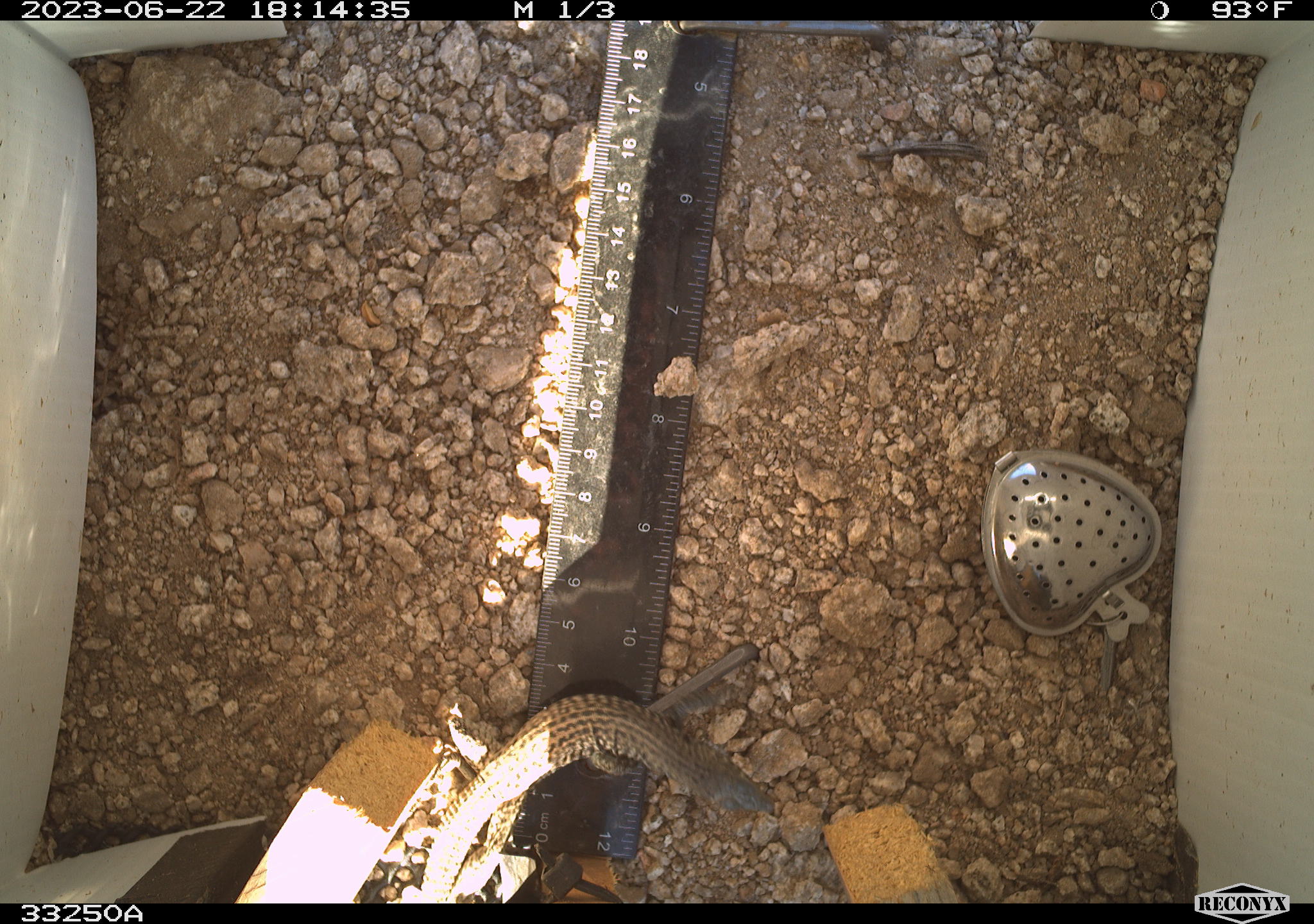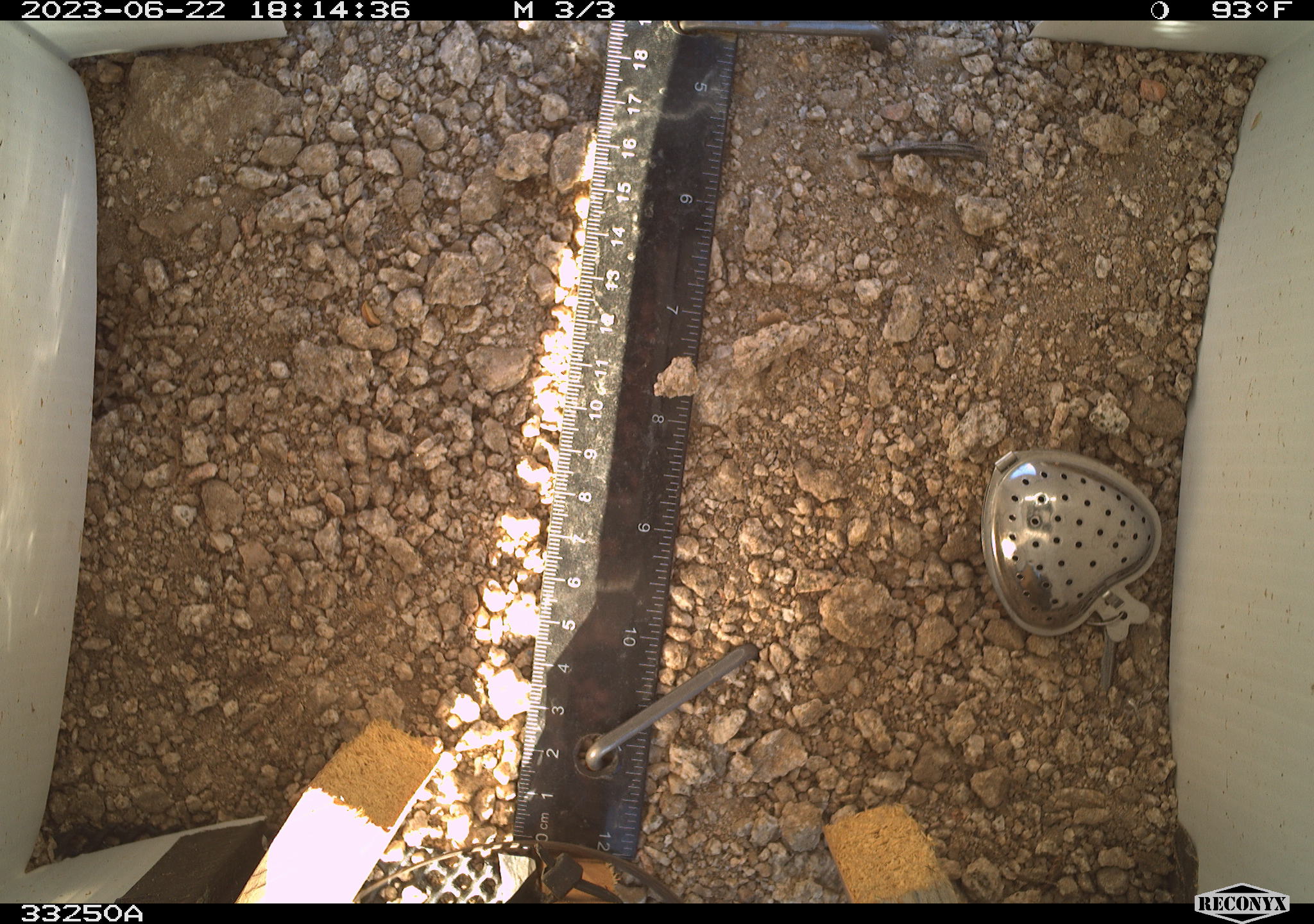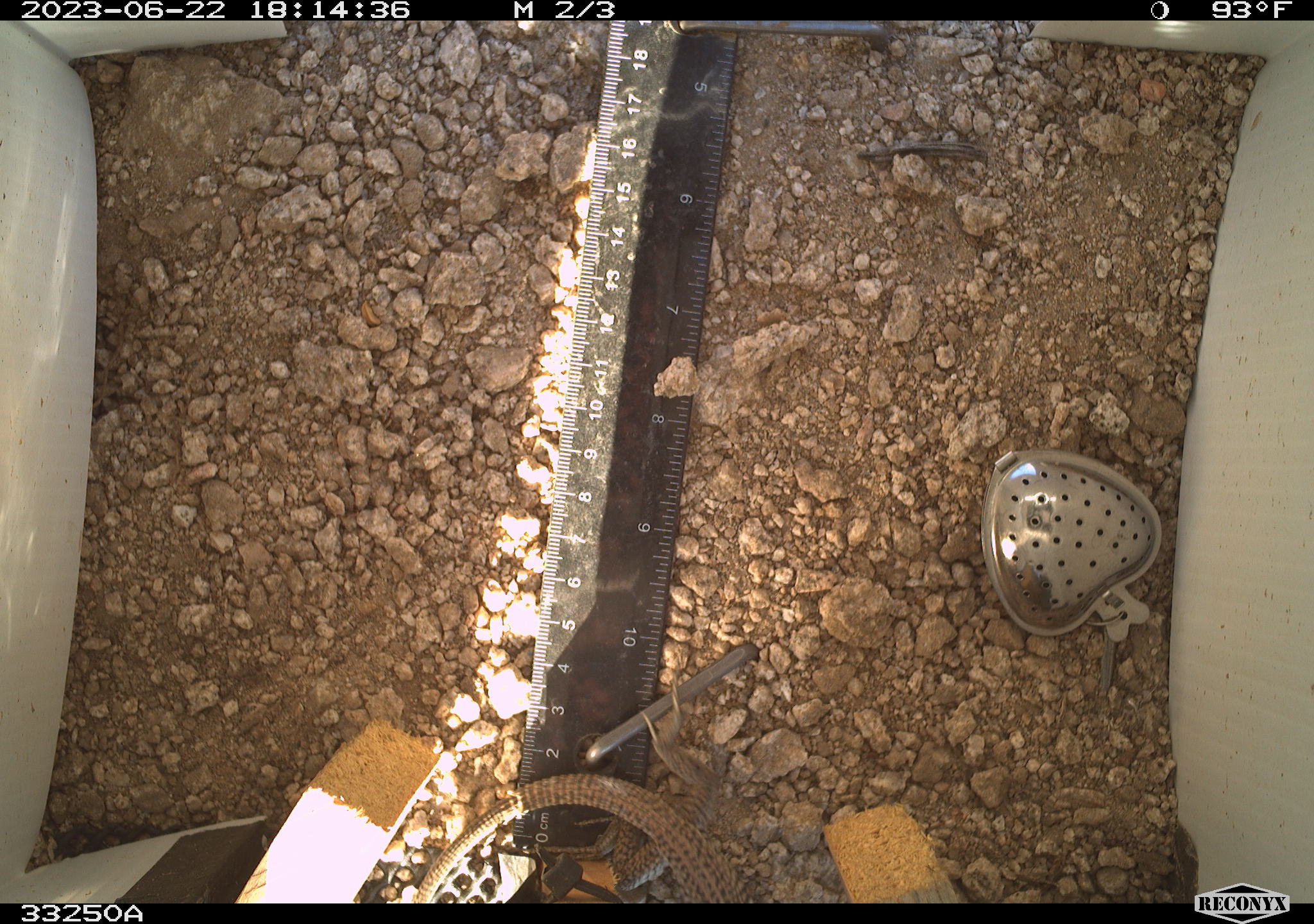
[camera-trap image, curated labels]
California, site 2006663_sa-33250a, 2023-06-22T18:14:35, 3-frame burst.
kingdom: Animalia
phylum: Chordata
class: Reptilia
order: Squamata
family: Teiidae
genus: Aspidoscelis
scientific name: Aspidoscelis tigris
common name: western whiptail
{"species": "western whiptail (Aspidoscelis tigris)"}